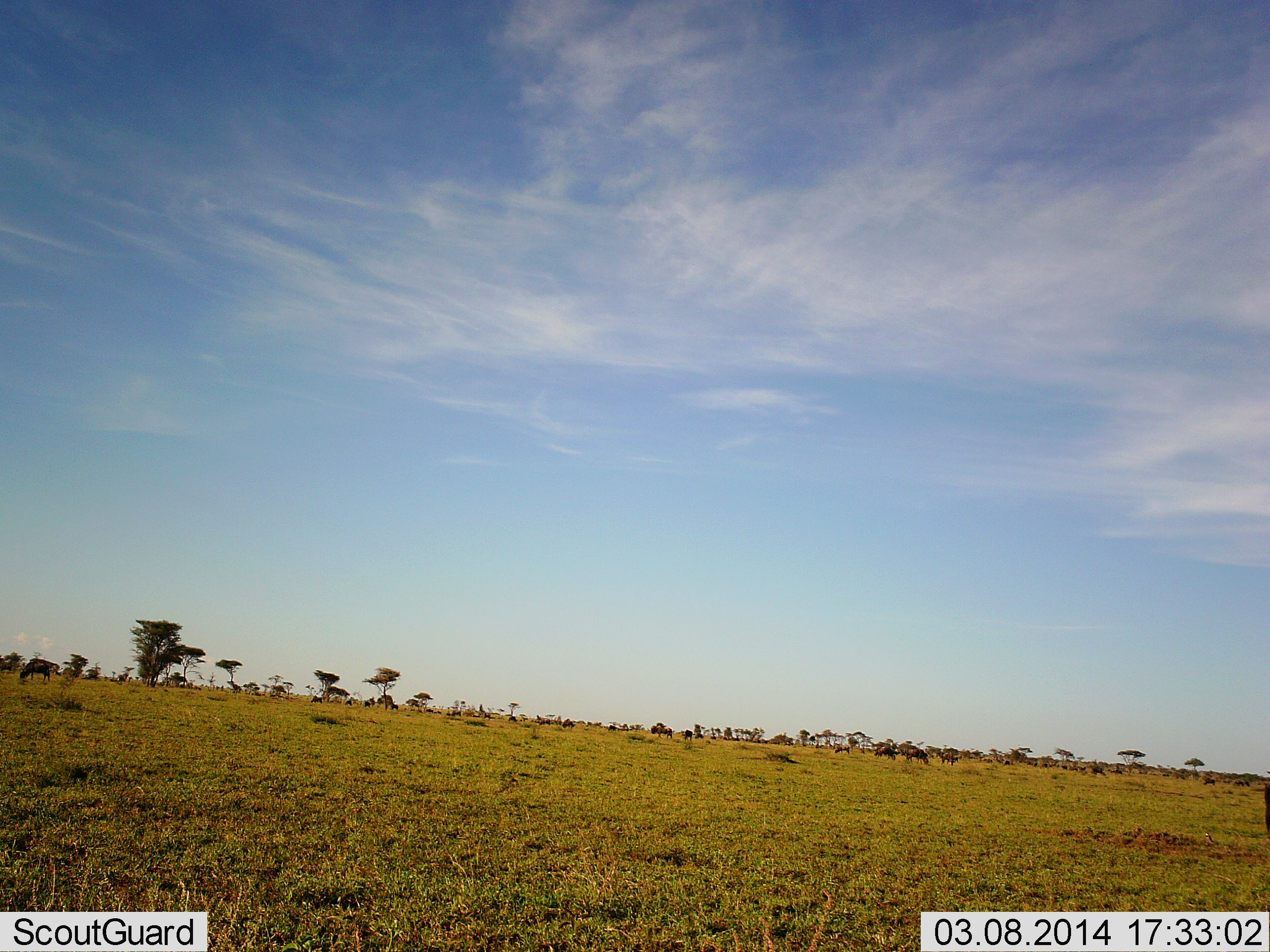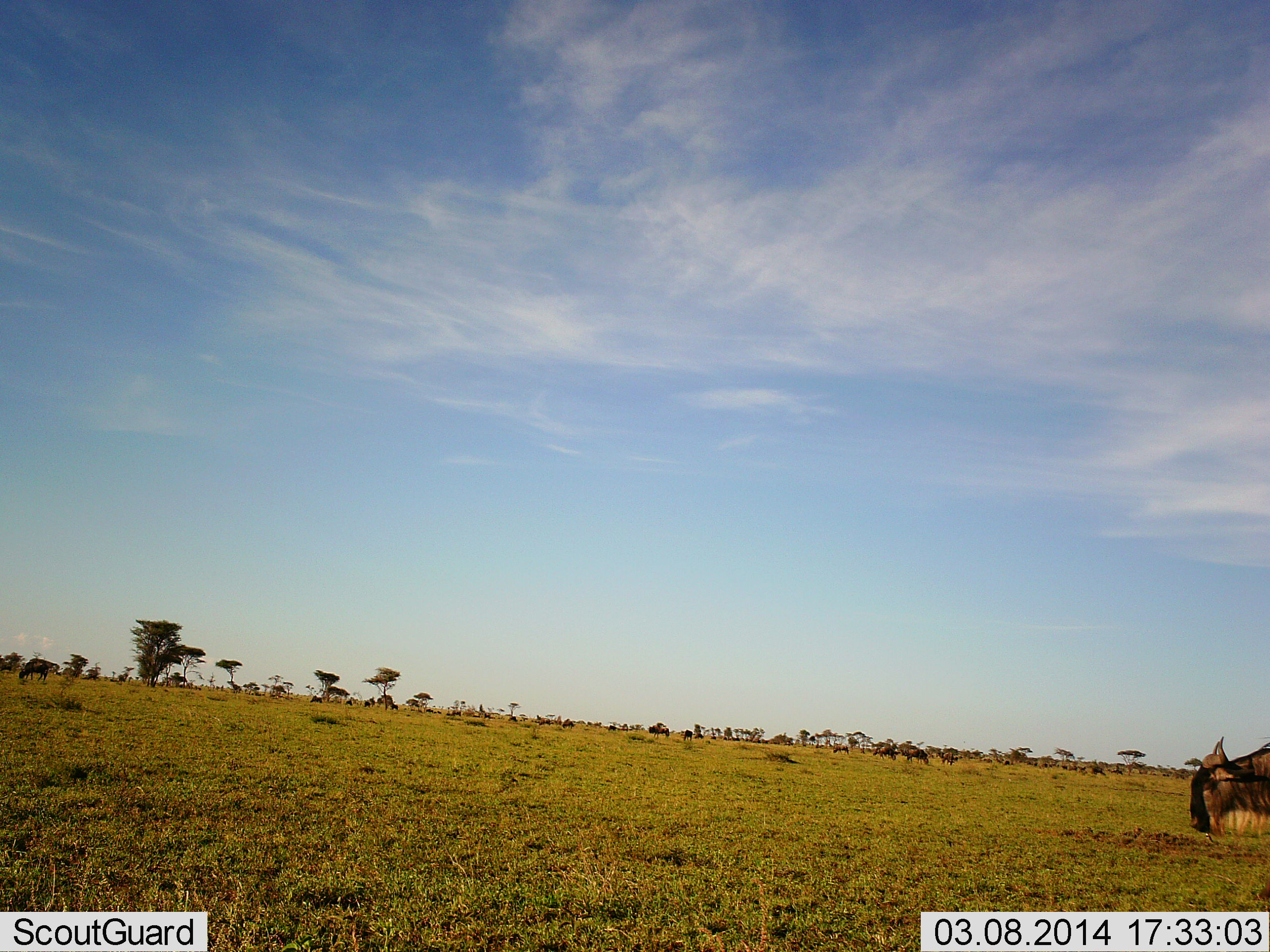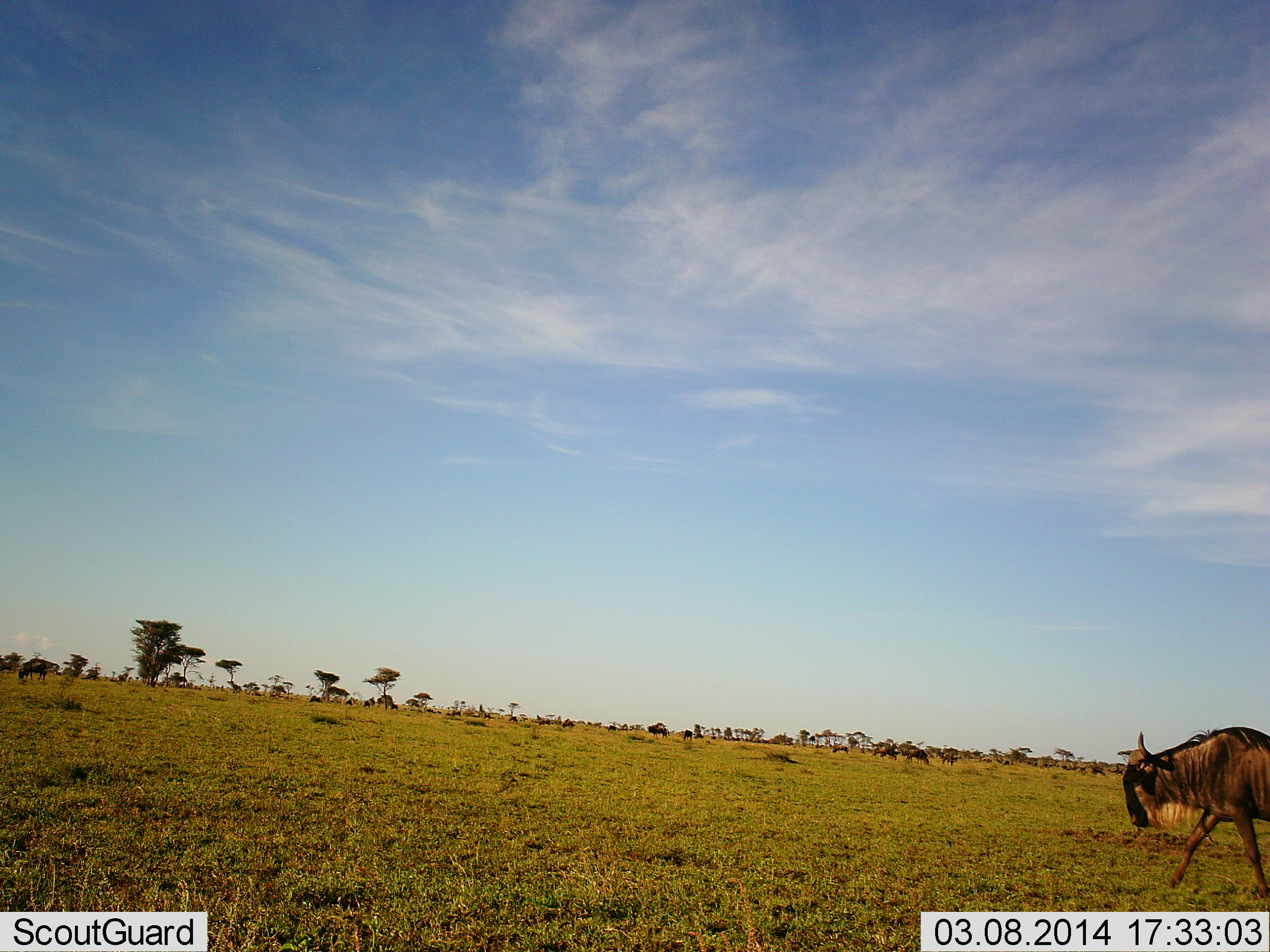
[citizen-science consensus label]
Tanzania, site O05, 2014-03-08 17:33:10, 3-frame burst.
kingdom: Animalia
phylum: Chordata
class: Mammalia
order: Artiodactyla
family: Bovidae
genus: Connochaetes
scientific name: Connochaetes taurinus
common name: blue wildebeest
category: wildebeest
Wildebeest (blue wildebeest) (Connochaetes taurinus), count 1. Behavior (volunteer vote fractions): standing 34%, resting 0%, moving 84%, interacting 3%. Young present (vote fraction): 3%. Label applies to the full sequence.